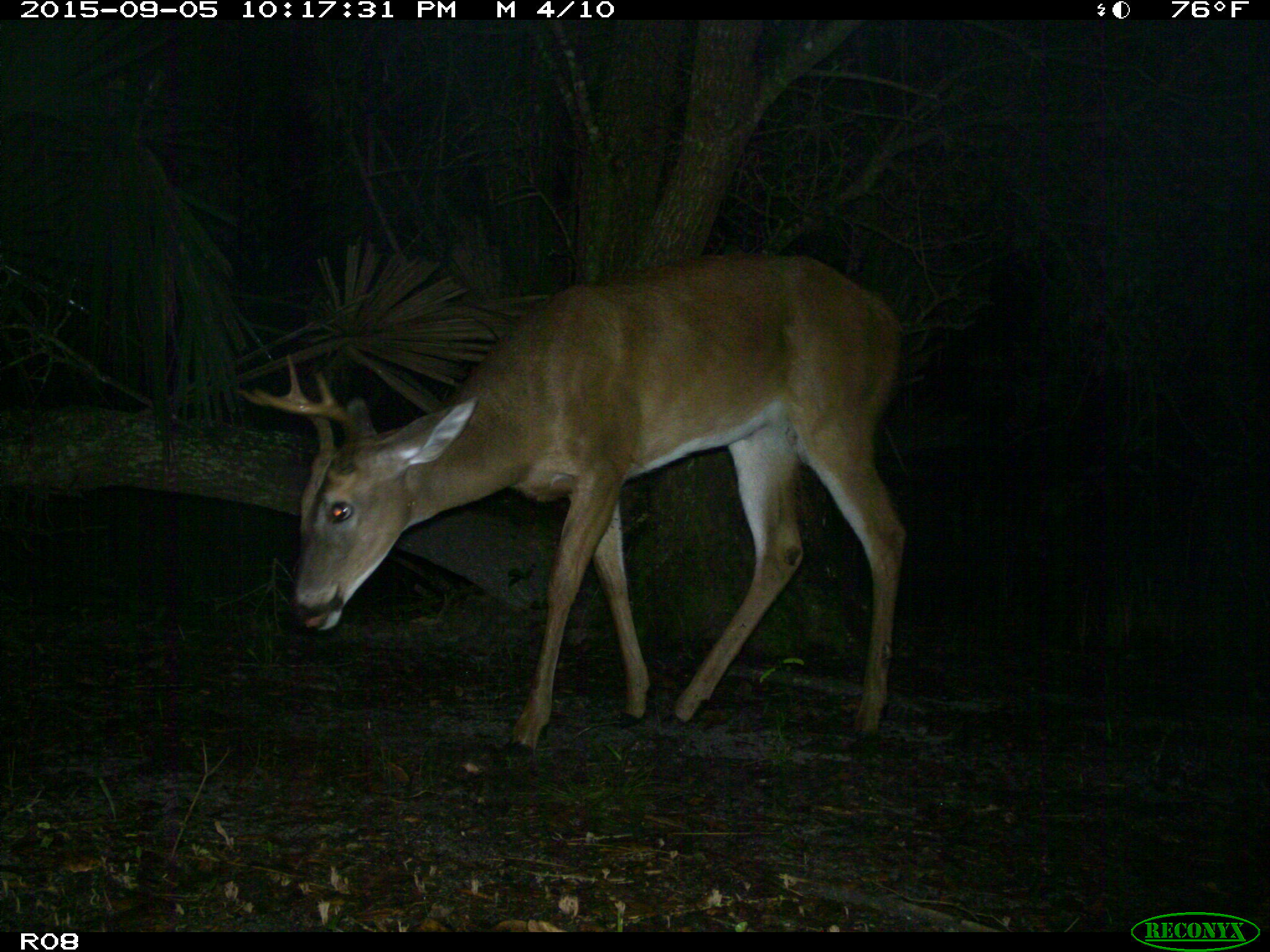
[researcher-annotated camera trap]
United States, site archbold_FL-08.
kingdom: Animalia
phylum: Chordata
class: Mammalia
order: Artiodactyla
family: Cervidae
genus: Odocoileus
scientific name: Odocoileus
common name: deer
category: unidentified deer